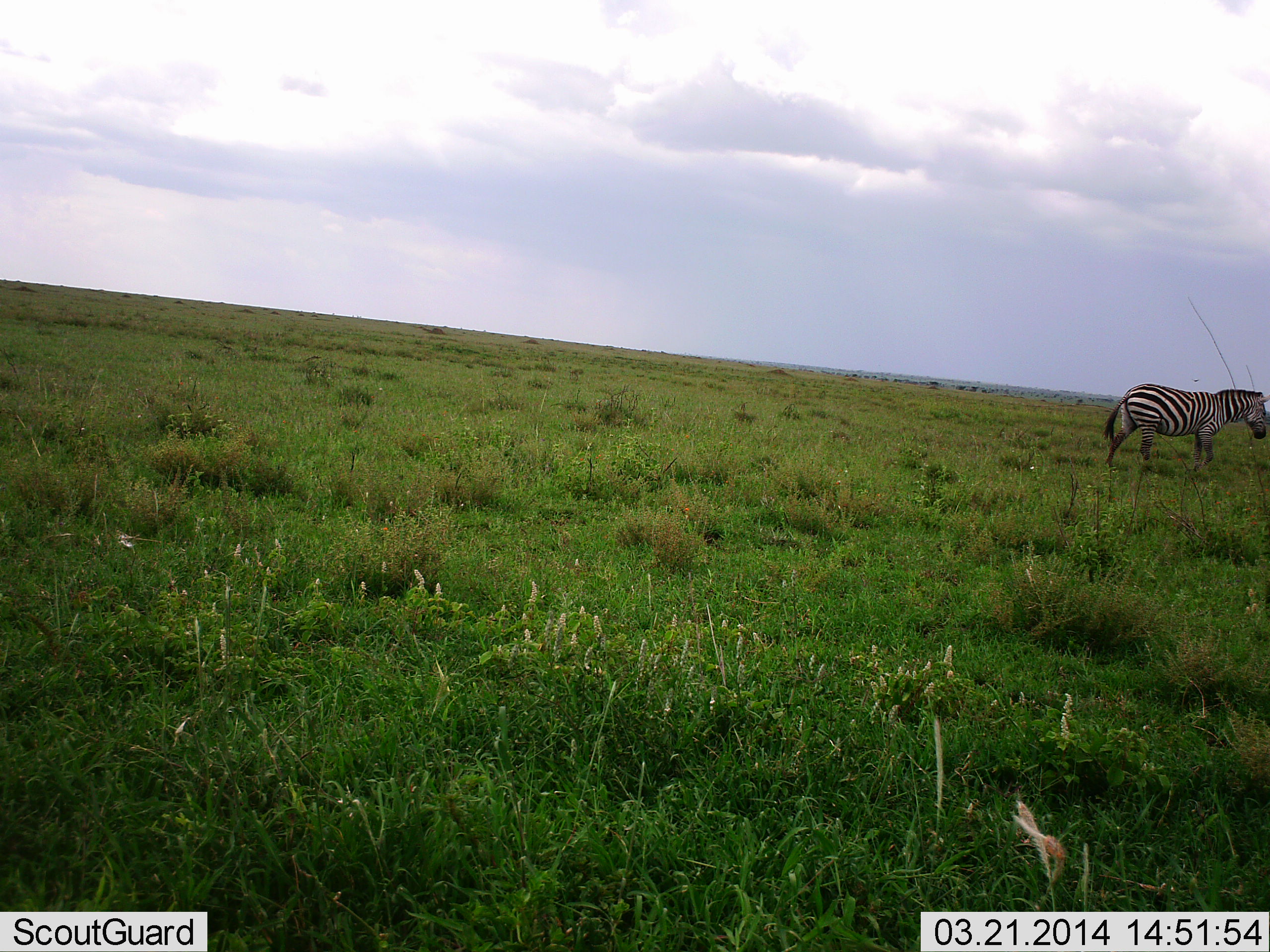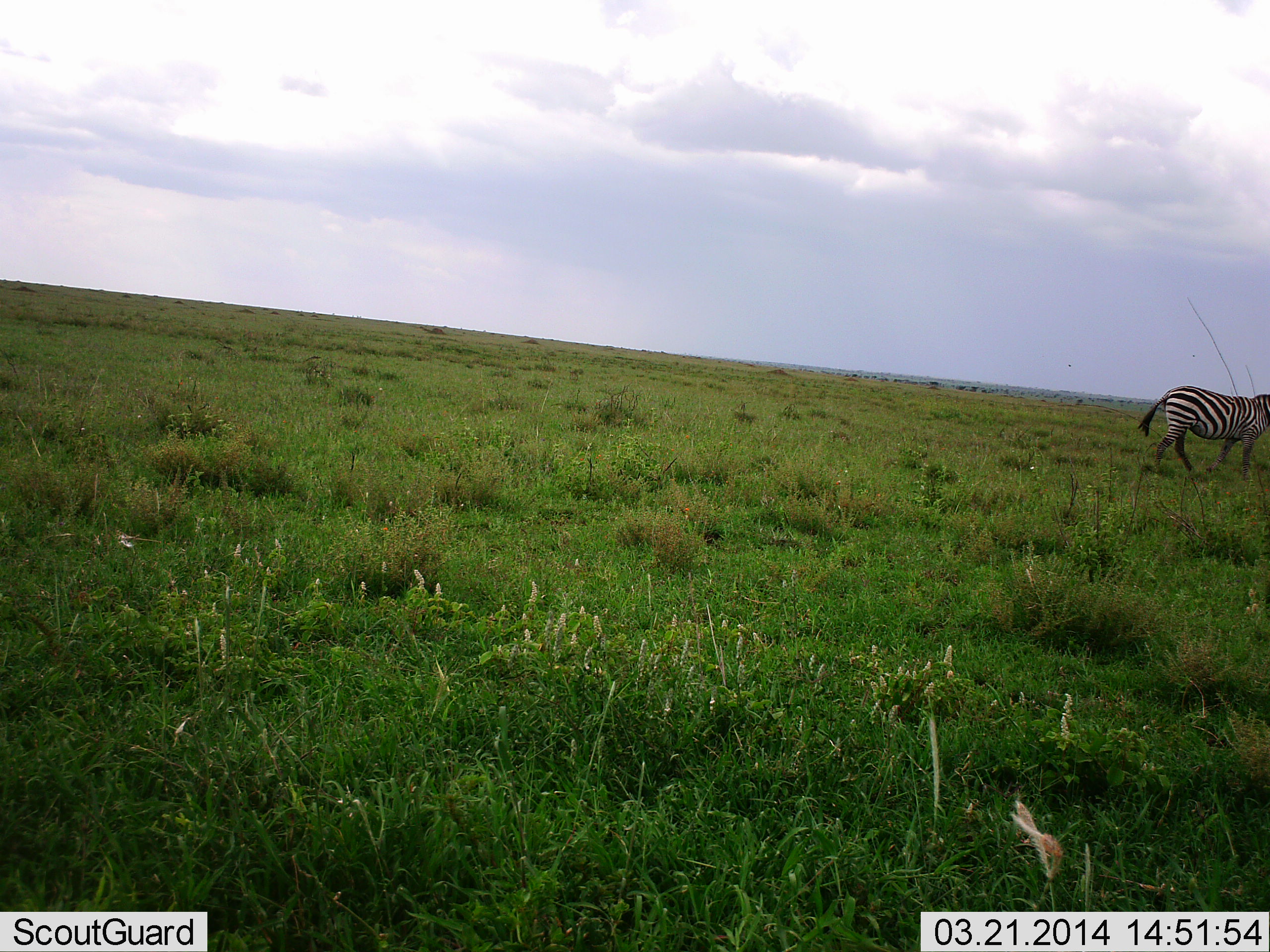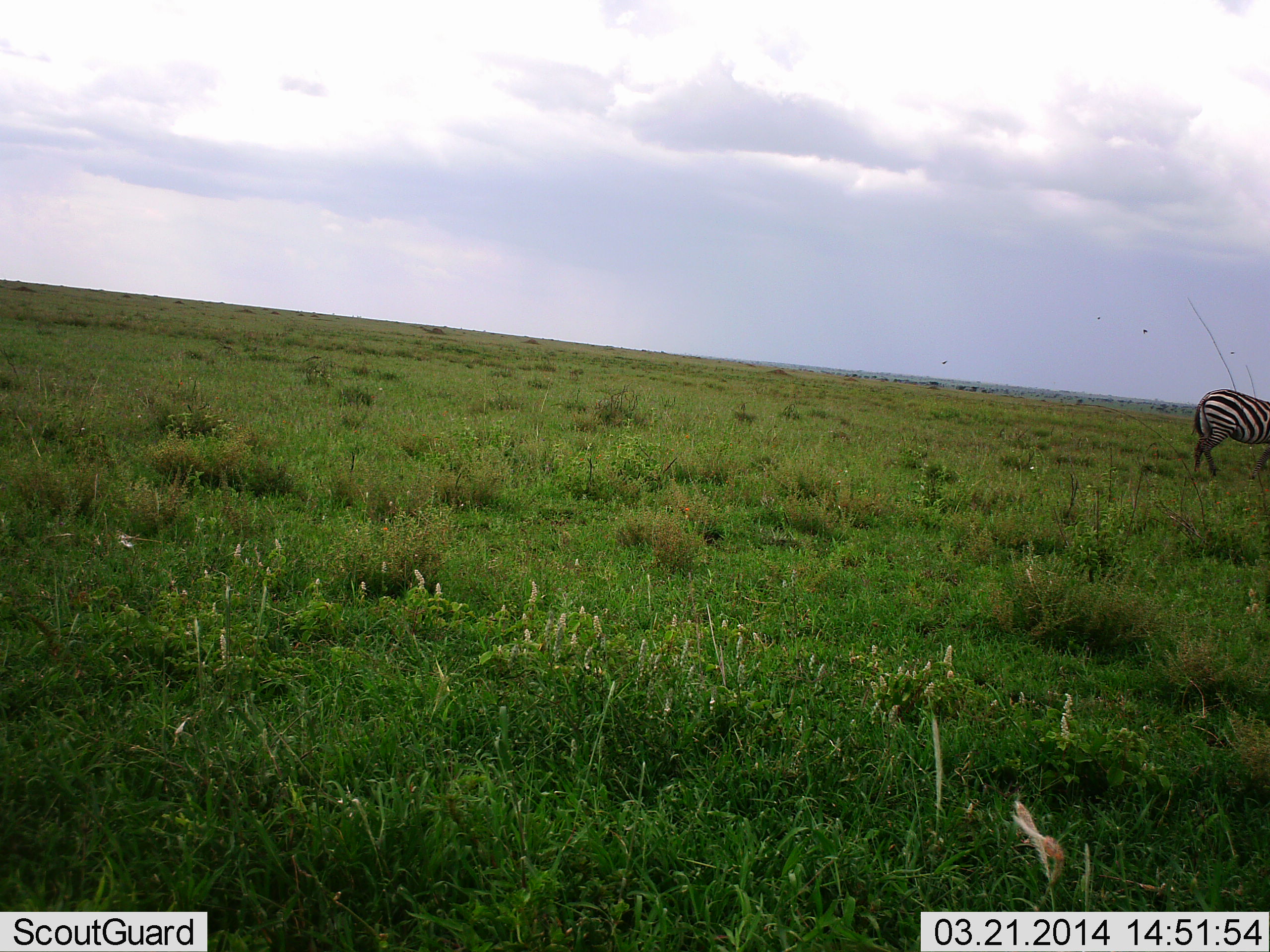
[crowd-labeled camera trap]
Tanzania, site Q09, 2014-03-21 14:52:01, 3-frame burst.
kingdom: Animalia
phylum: Chordata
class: Mammalia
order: Perissodactyla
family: Equidae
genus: Equus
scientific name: Equus quagga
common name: plains zebra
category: zebra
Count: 1.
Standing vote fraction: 0%.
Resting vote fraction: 0%.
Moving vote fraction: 100%.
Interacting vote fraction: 0%.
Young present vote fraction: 0%.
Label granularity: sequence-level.